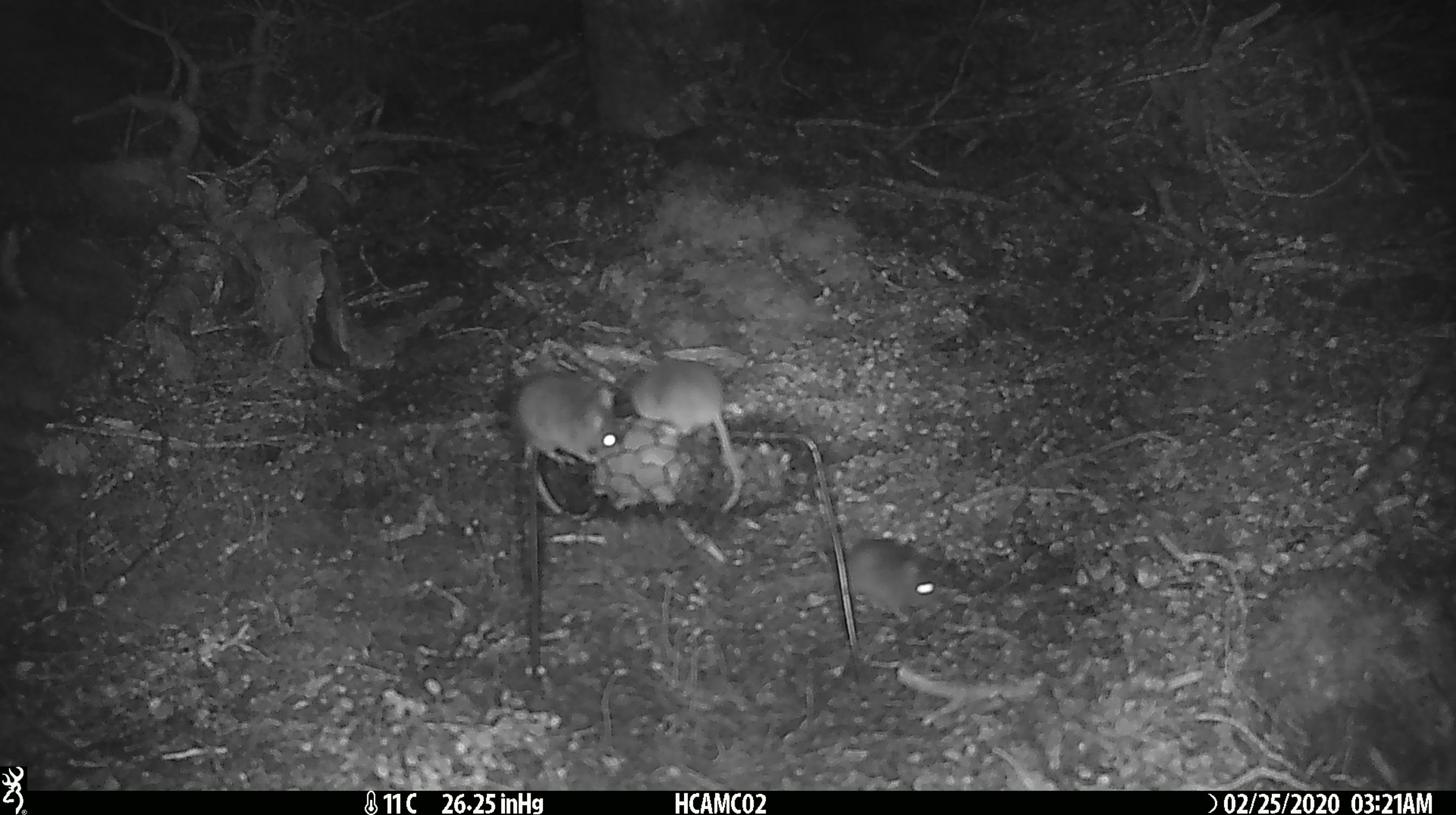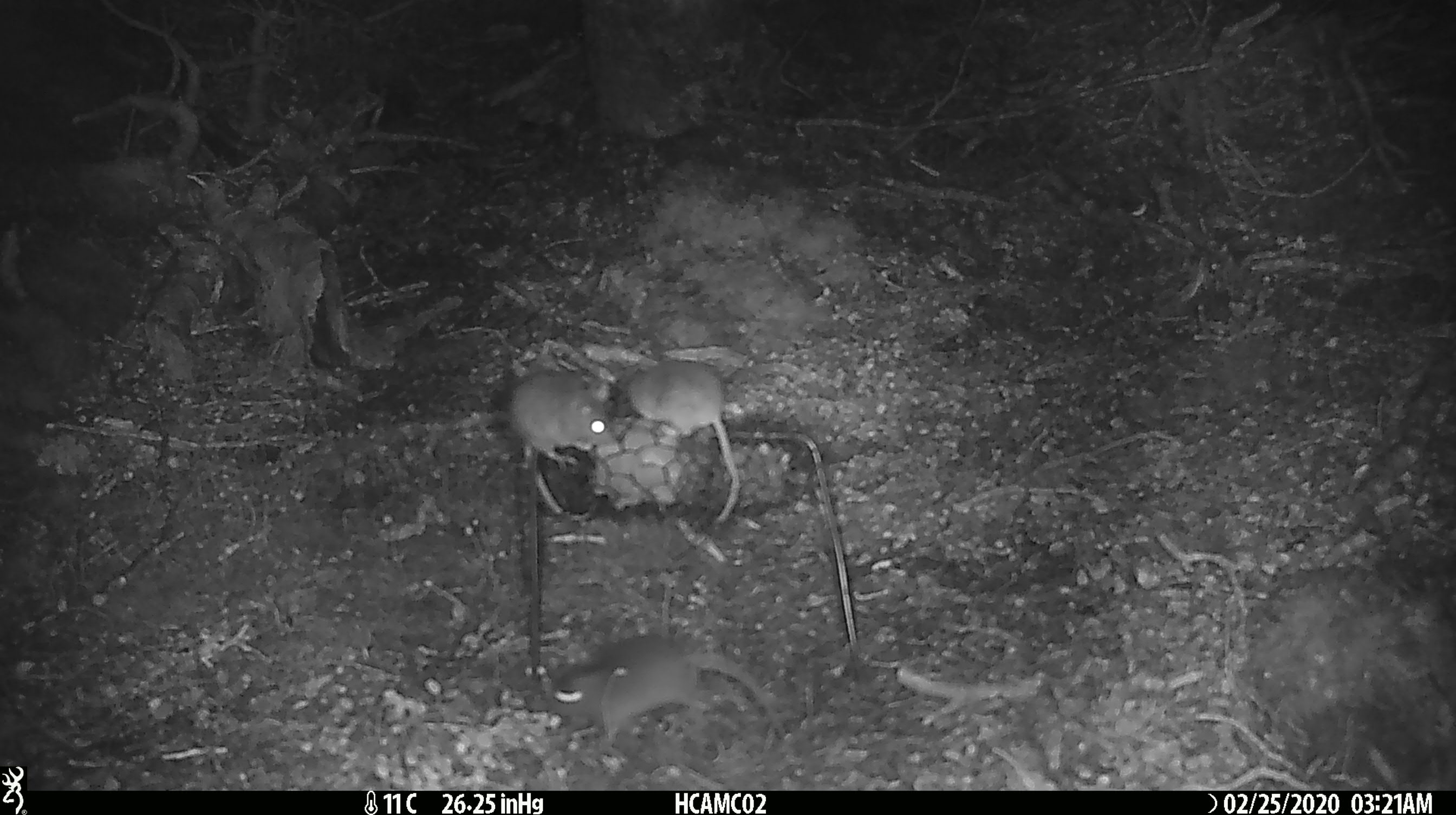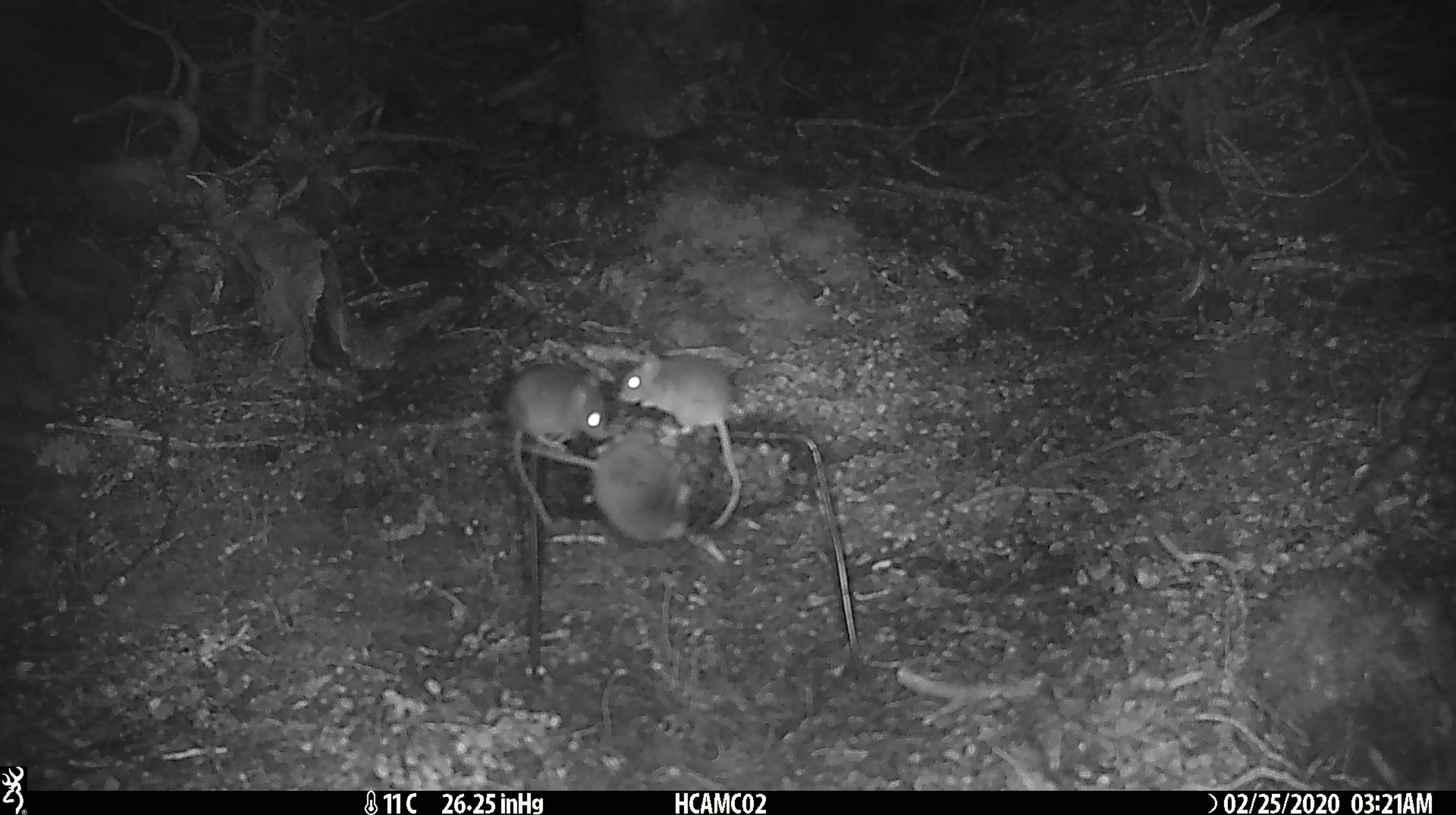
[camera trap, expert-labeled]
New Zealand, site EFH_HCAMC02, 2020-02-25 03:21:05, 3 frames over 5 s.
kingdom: Animalia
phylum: Chordata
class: Mammalia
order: Rodentia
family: Muridae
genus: Mus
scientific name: Mus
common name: mouse